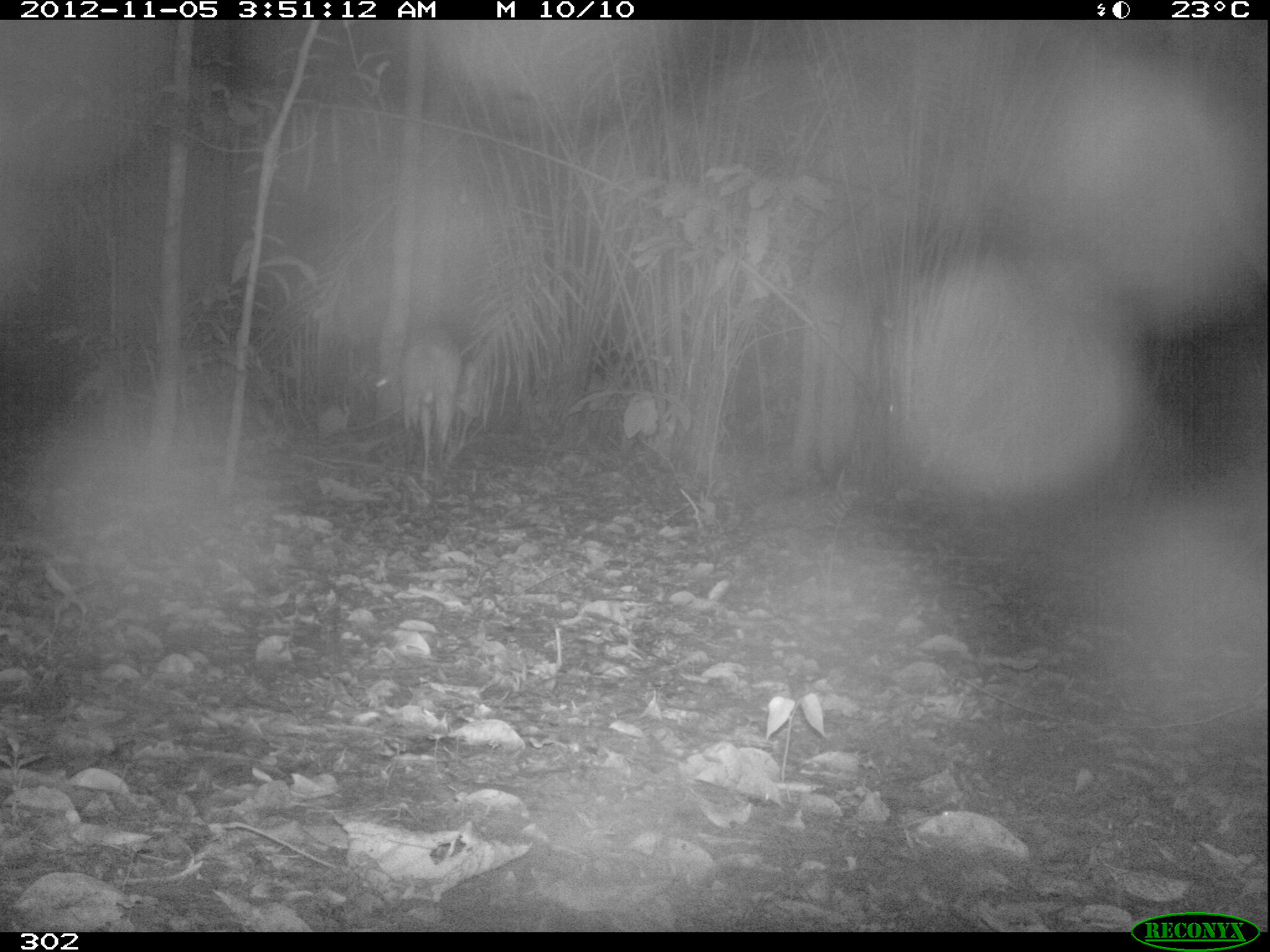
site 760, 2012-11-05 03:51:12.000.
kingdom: Animalia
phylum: Chordata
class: Mammalia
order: Artiodactyla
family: Cervidae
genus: Mazama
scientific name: Mazama americana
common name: red brocket